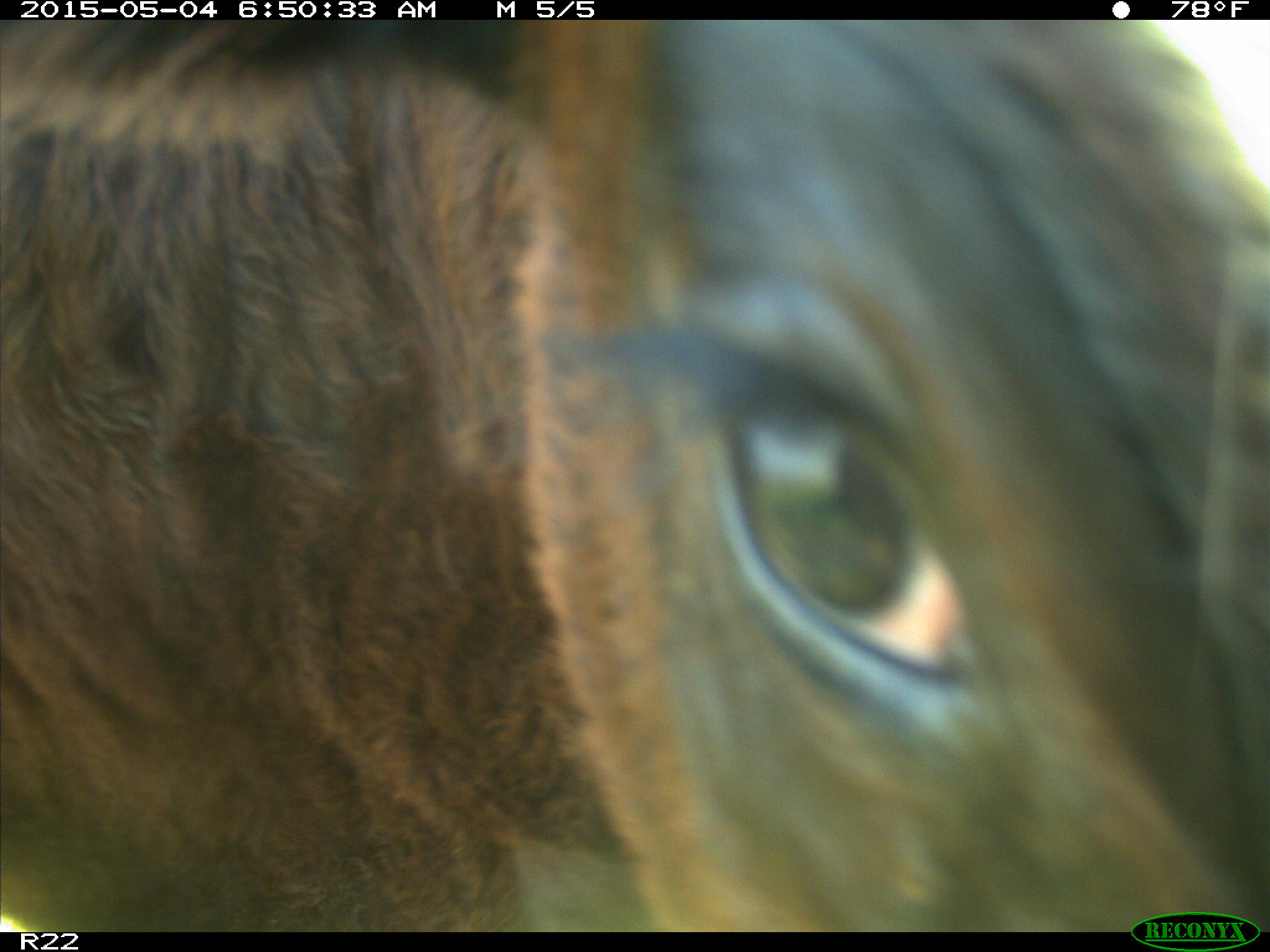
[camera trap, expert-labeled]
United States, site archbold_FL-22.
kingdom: Animalia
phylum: Chordata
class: Mammalia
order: Artiodactyla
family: Bovidae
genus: Bos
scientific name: Bos taurus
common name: domestic cow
Bos taurus (domestic cow).